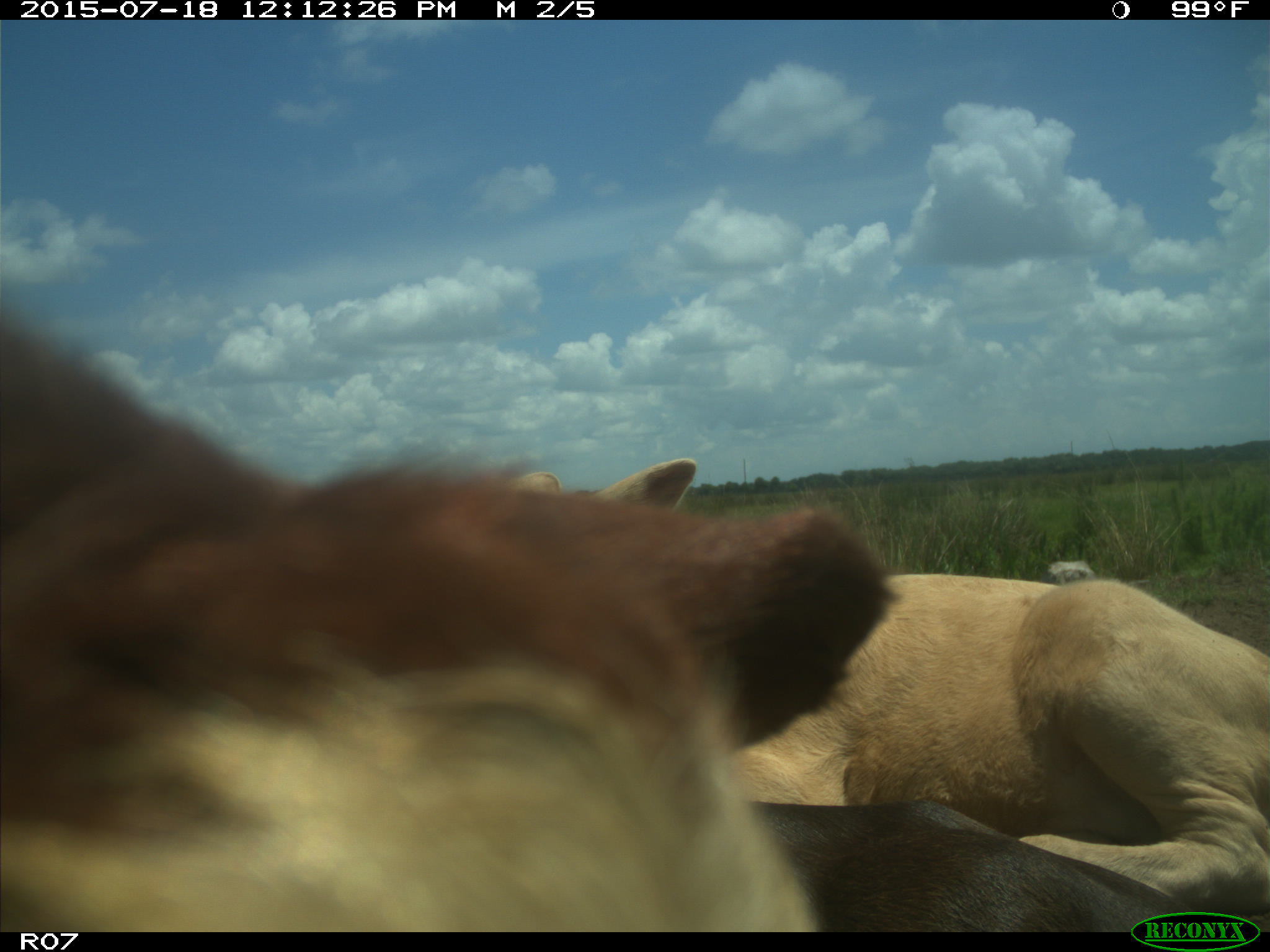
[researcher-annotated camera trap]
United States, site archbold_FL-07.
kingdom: Animalia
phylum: Chordata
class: Mammalia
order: Artiodactyla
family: Bovidae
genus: Bos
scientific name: Bos taurus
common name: domestic cow